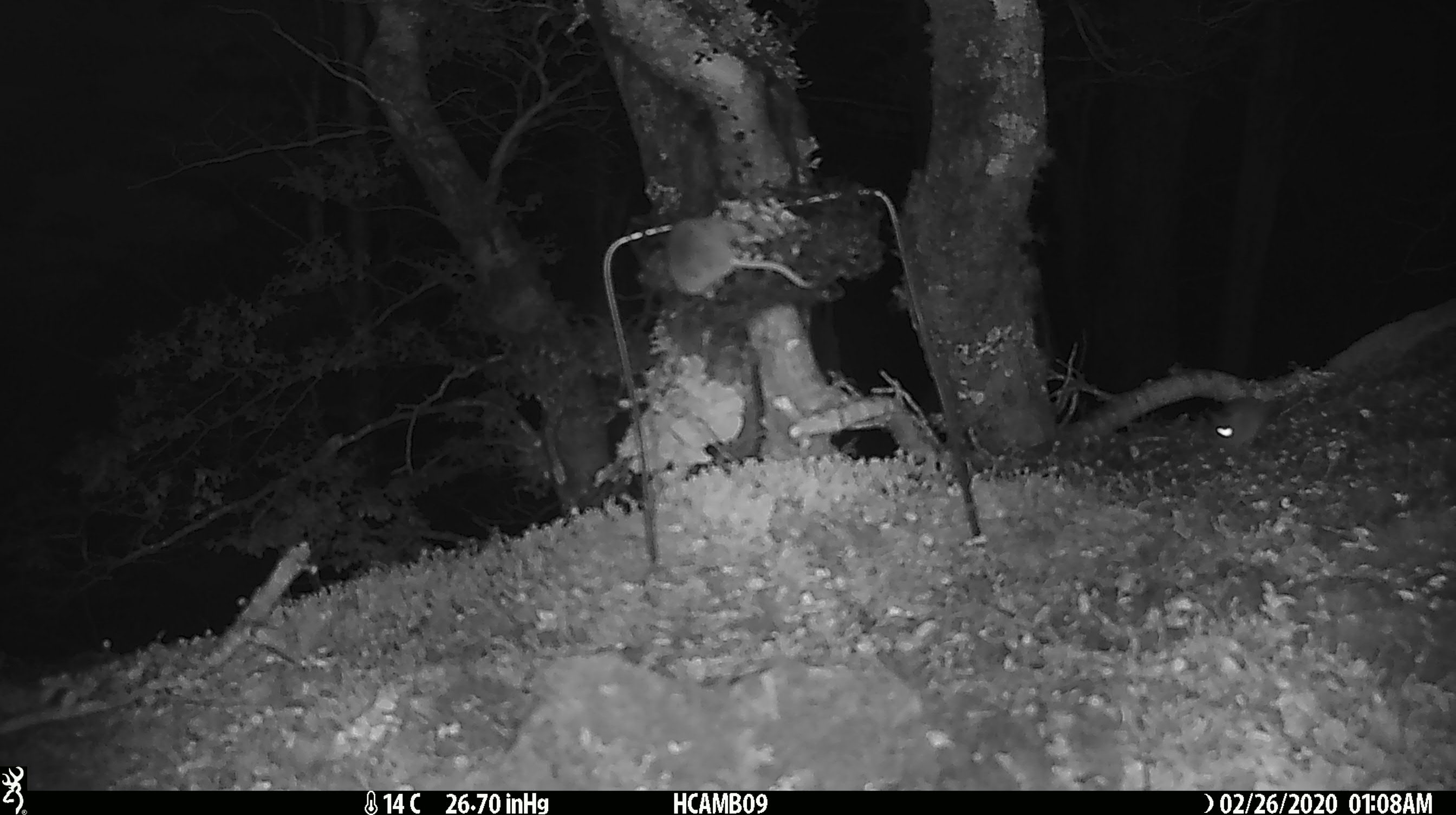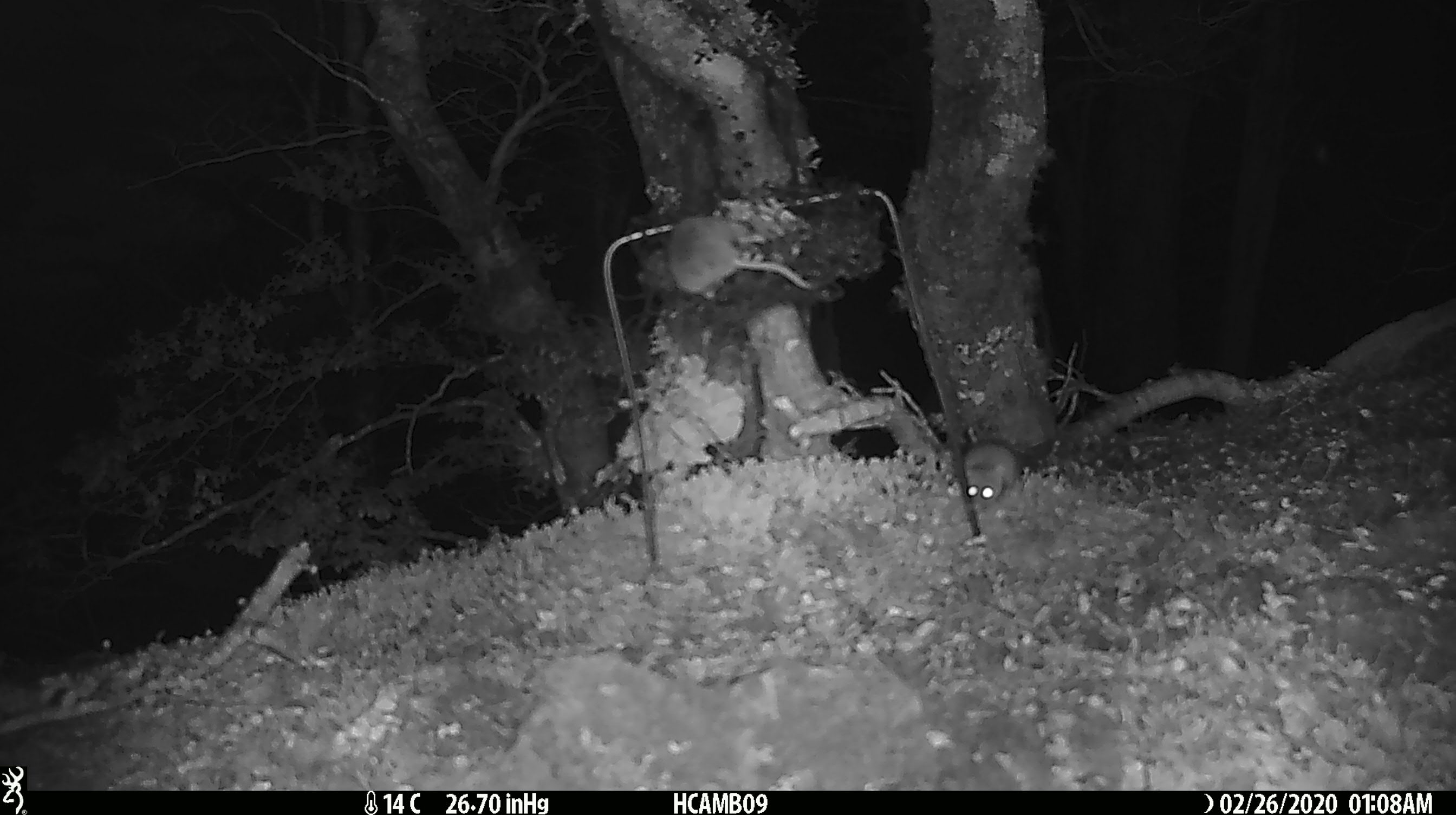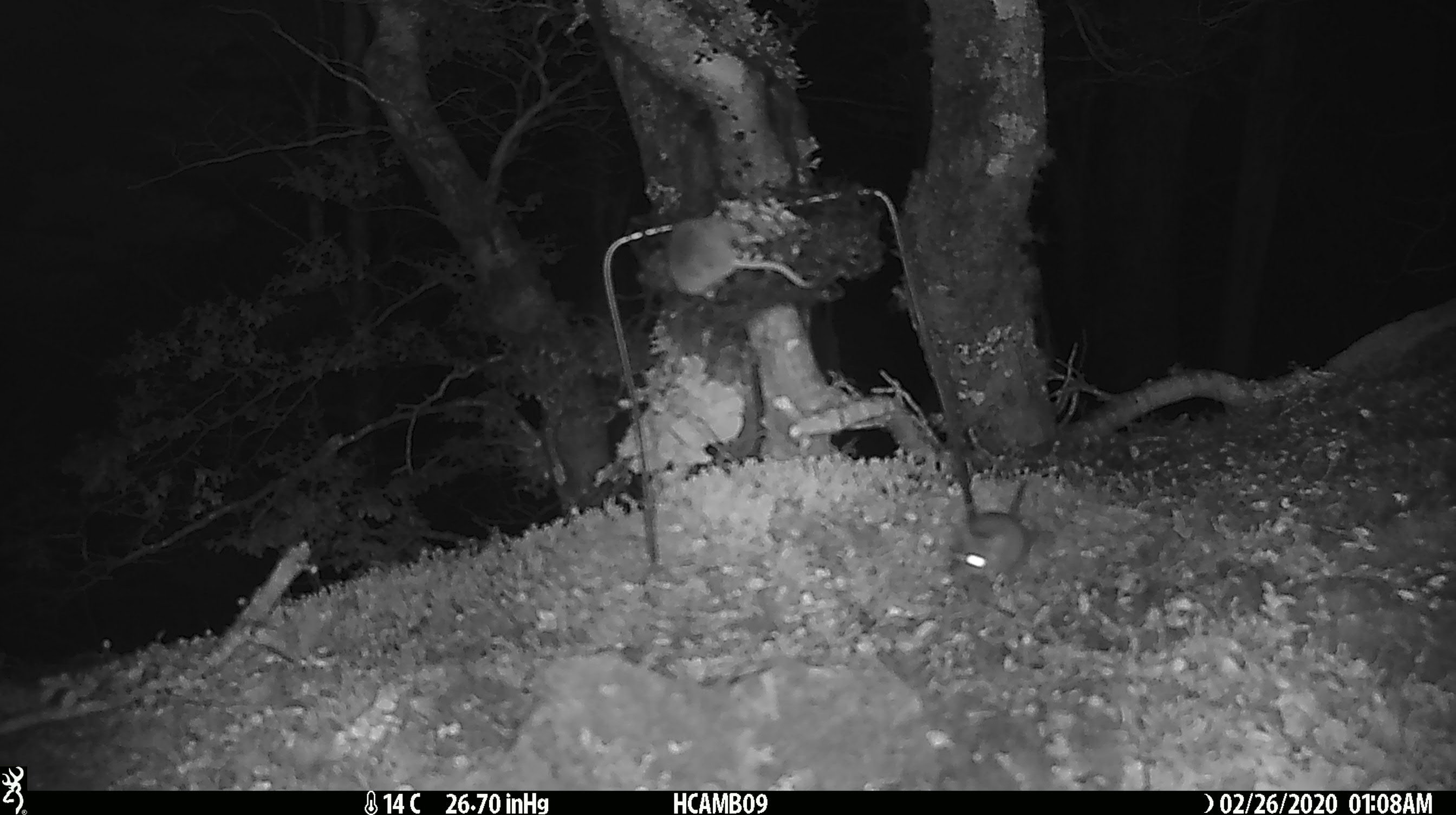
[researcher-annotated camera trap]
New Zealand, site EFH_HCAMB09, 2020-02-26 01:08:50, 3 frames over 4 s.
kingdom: Animalia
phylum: Chordata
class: Mammalia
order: Rodentia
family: Muridae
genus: Mus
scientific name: Mus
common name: mouse